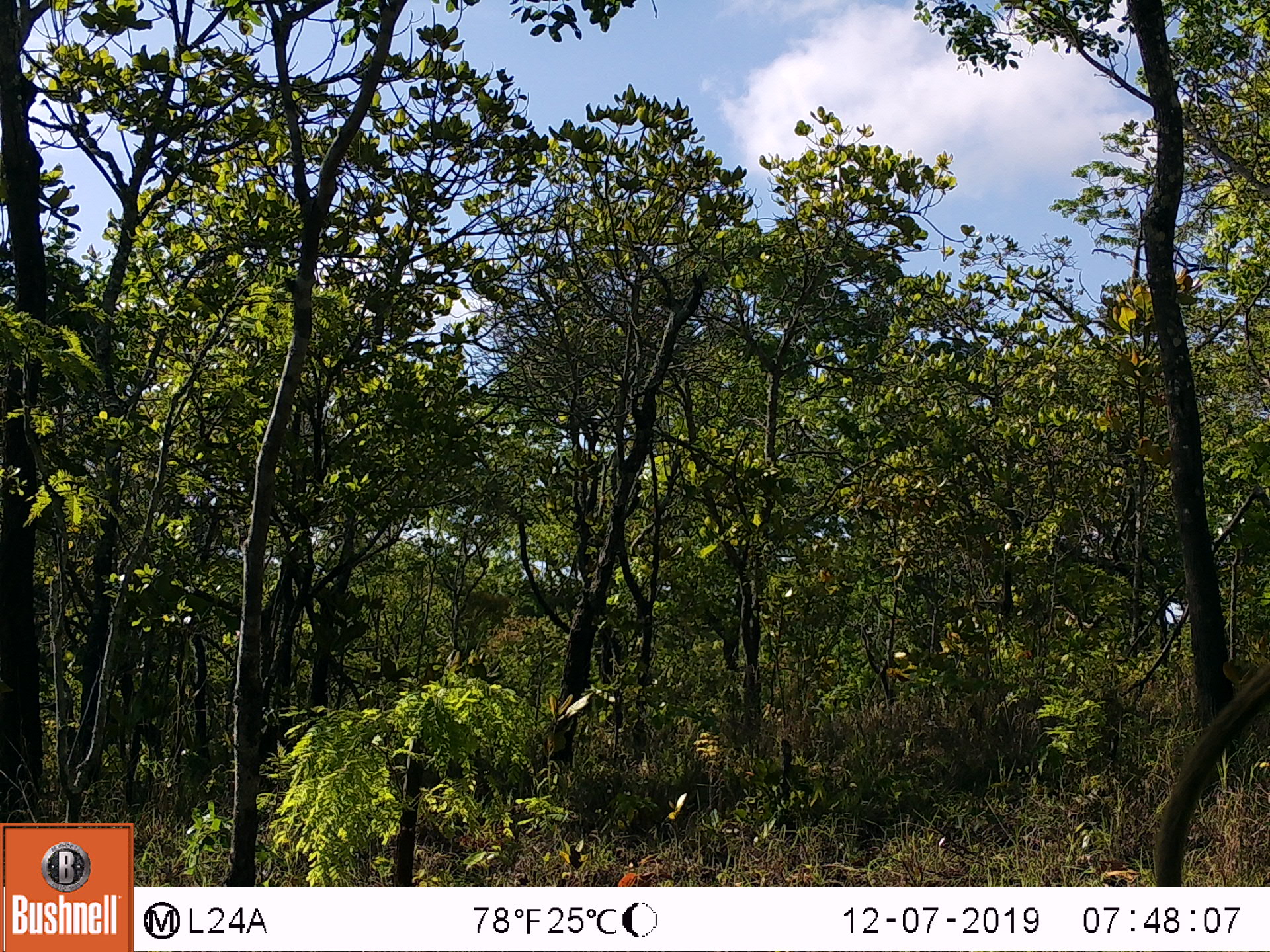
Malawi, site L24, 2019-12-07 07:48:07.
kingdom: Animalia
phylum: Chordata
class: Mammalia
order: Primates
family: Cercopithecidae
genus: Papio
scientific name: Papio cynocephalus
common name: yellow baboon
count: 1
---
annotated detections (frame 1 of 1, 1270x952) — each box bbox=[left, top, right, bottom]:
yellow baboon: bbox=[1156, 672, 1262, 882]